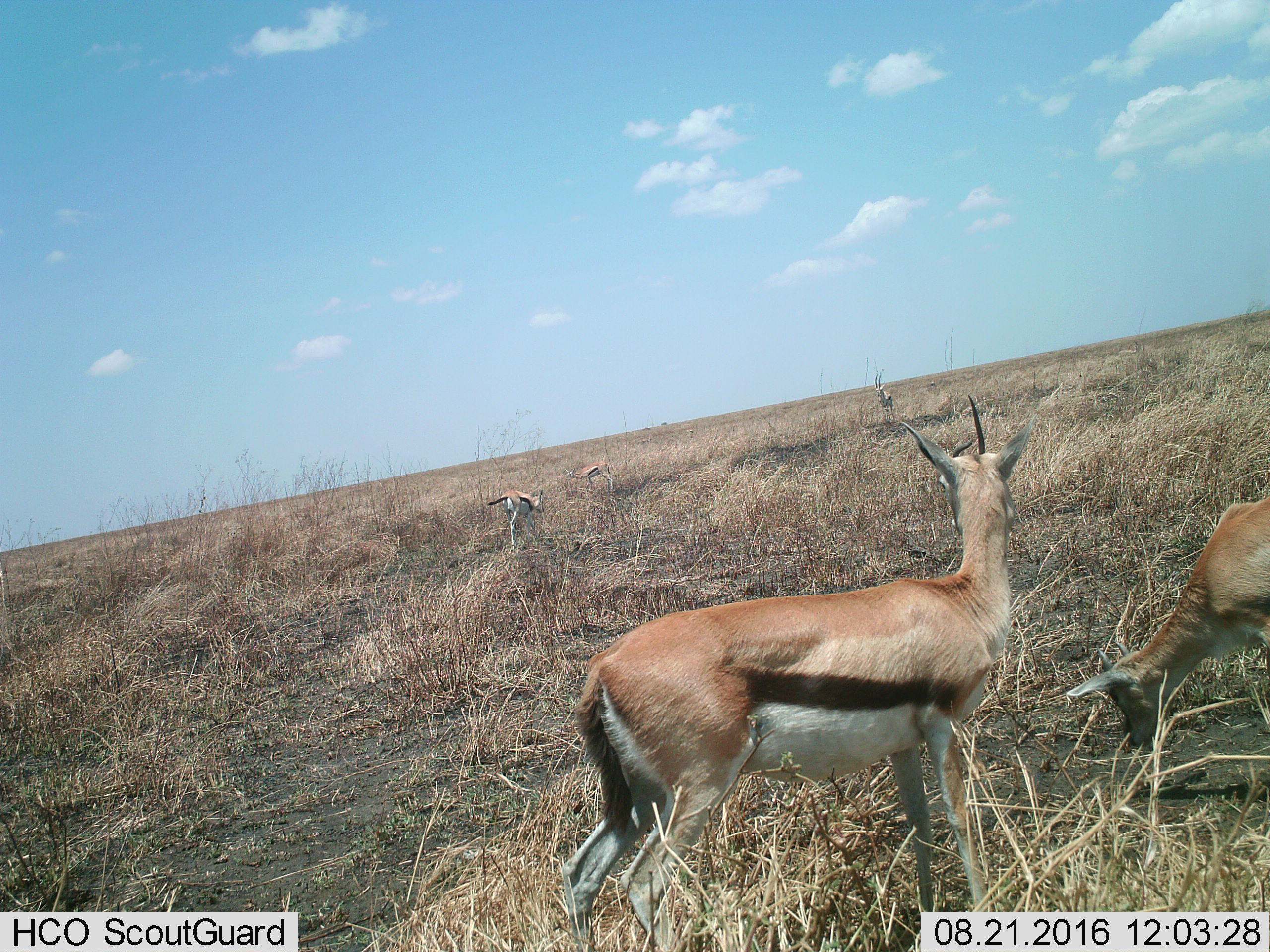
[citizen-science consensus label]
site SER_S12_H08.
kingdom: Animalia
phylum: Chordata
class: Mammalia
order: Artiodactyla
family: Bovidae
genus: Eudorcas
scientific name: Eudorcas thomsonii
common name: thomson's gazelle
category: gazellethomsons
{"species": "gazellethomsons (thomson's gazelle) (Eudorcas thomsonii)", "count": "5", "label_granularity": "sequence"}